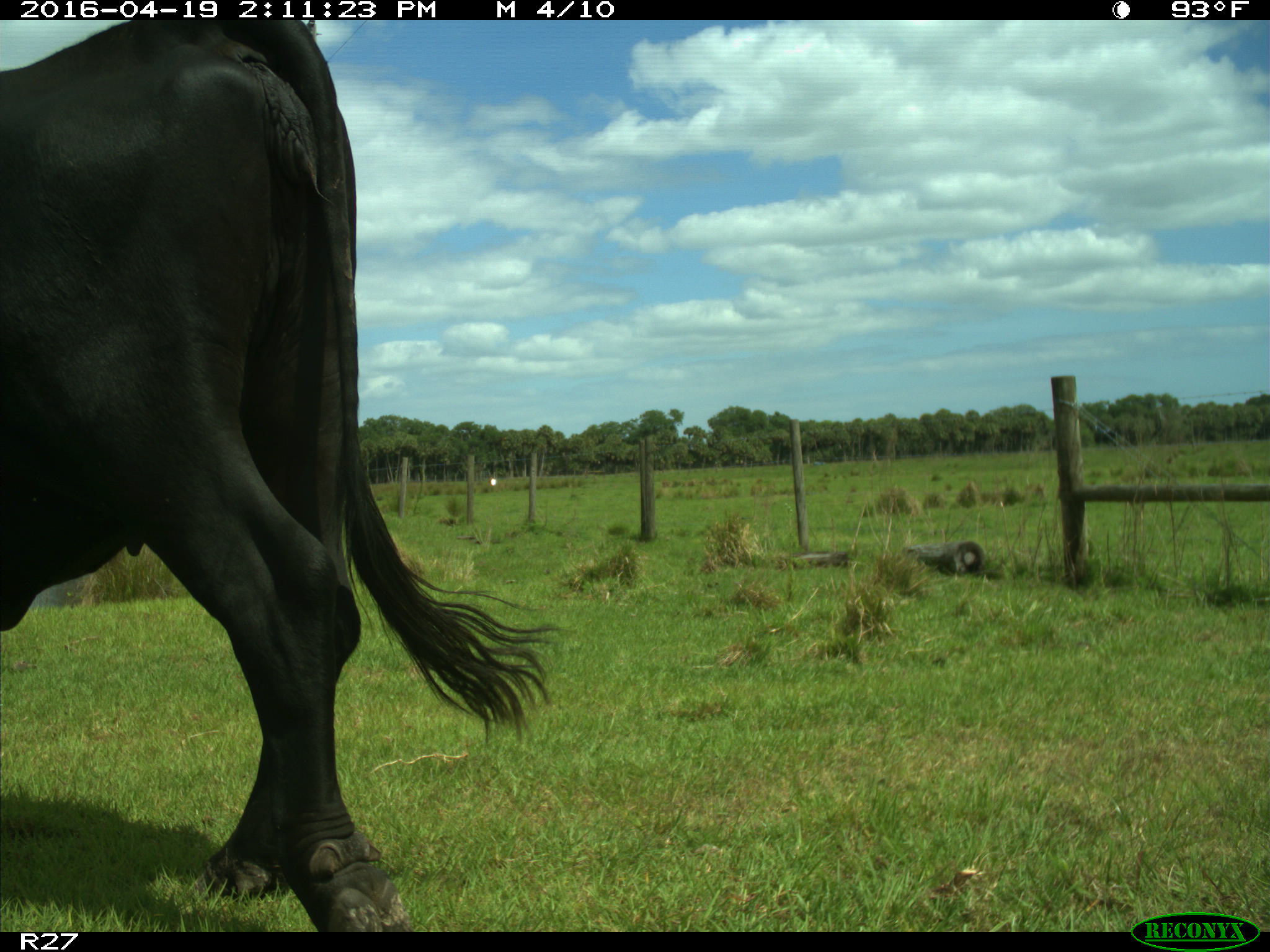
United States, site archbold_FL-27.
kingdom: Animalia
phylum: Chordata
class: Mammalia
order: Artiodactyla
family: Bovidae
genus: Bos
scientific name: Bos taurus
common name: domestic cow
Bos taurus (domestic cow).